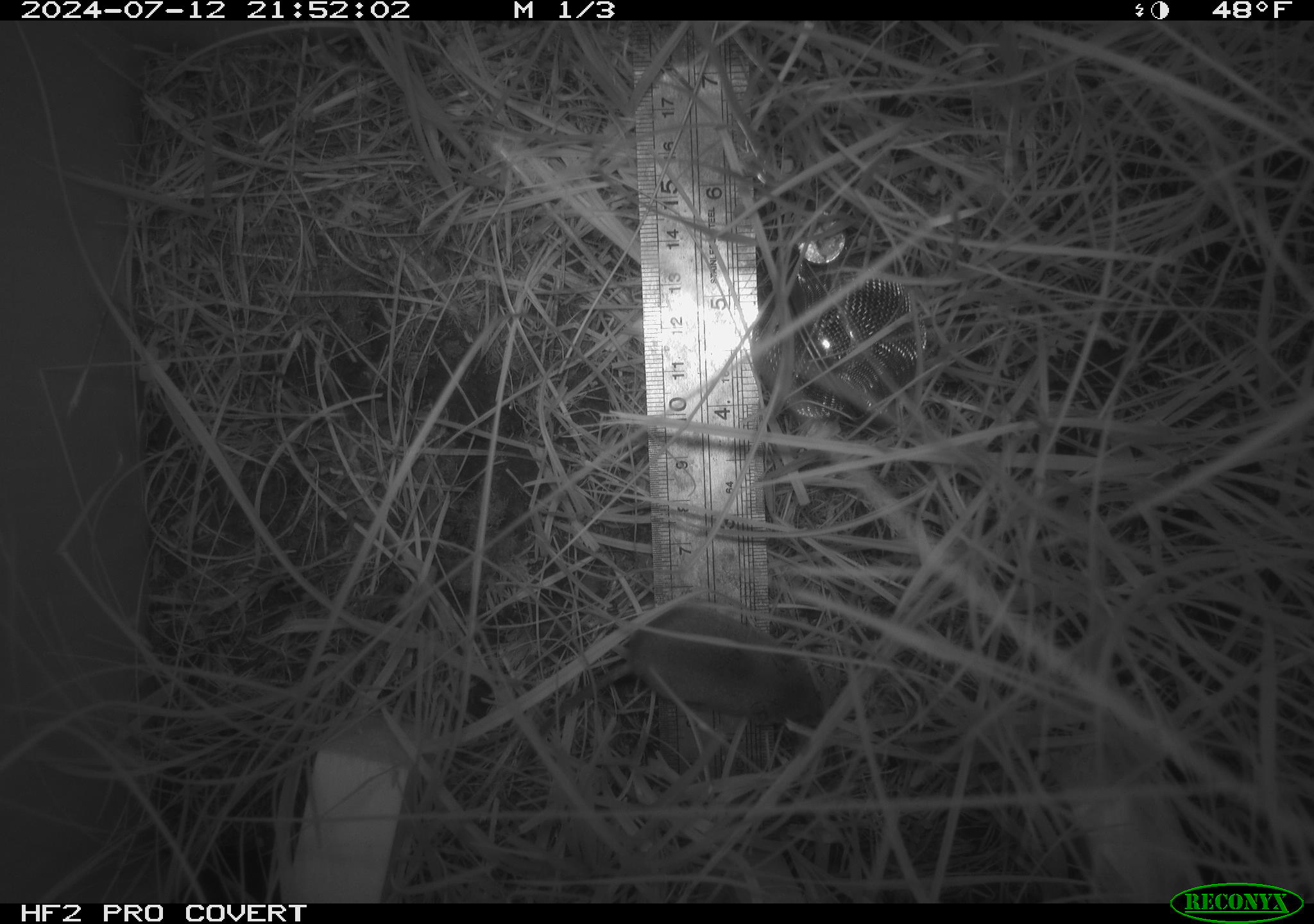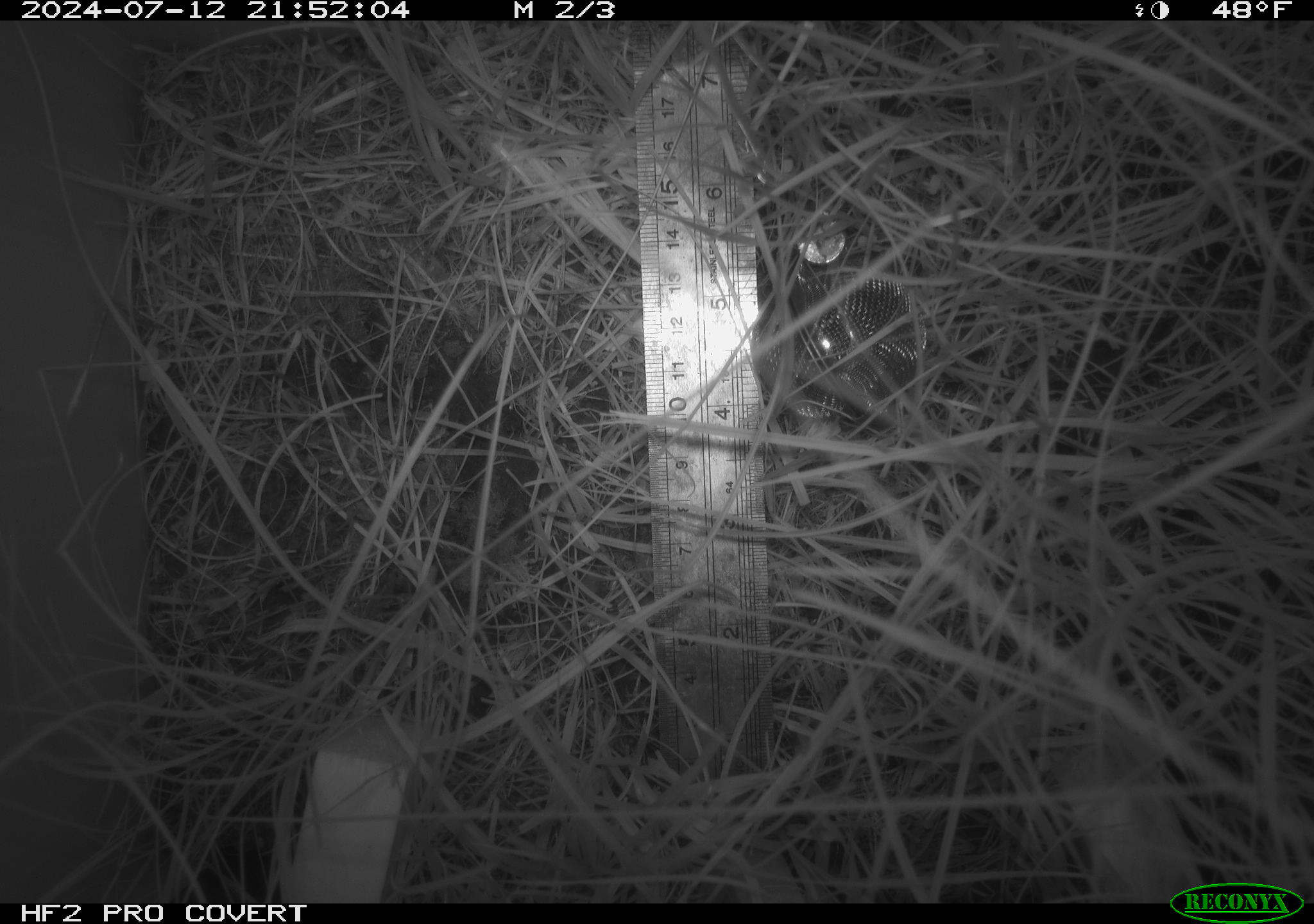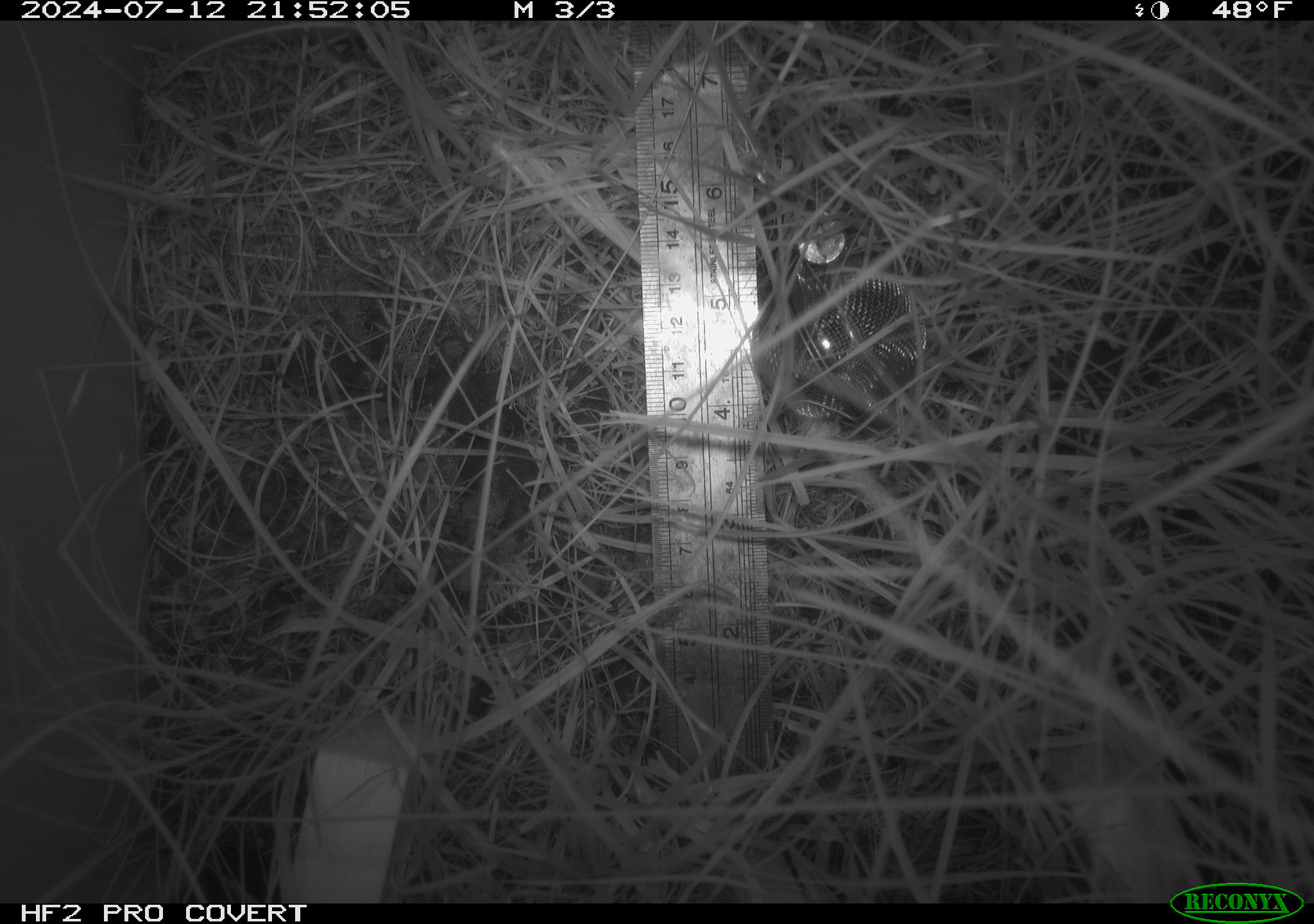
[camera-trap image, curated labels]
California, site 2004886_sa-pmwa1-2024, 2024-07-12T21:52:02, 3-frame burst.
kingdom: Animalia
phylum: Chordata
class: Mammalia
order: Eulipotyphla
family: Soricidae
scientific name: Soricidae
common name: shrews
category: soricidae family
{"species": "soricidae family (shrews) (Soricidae)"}